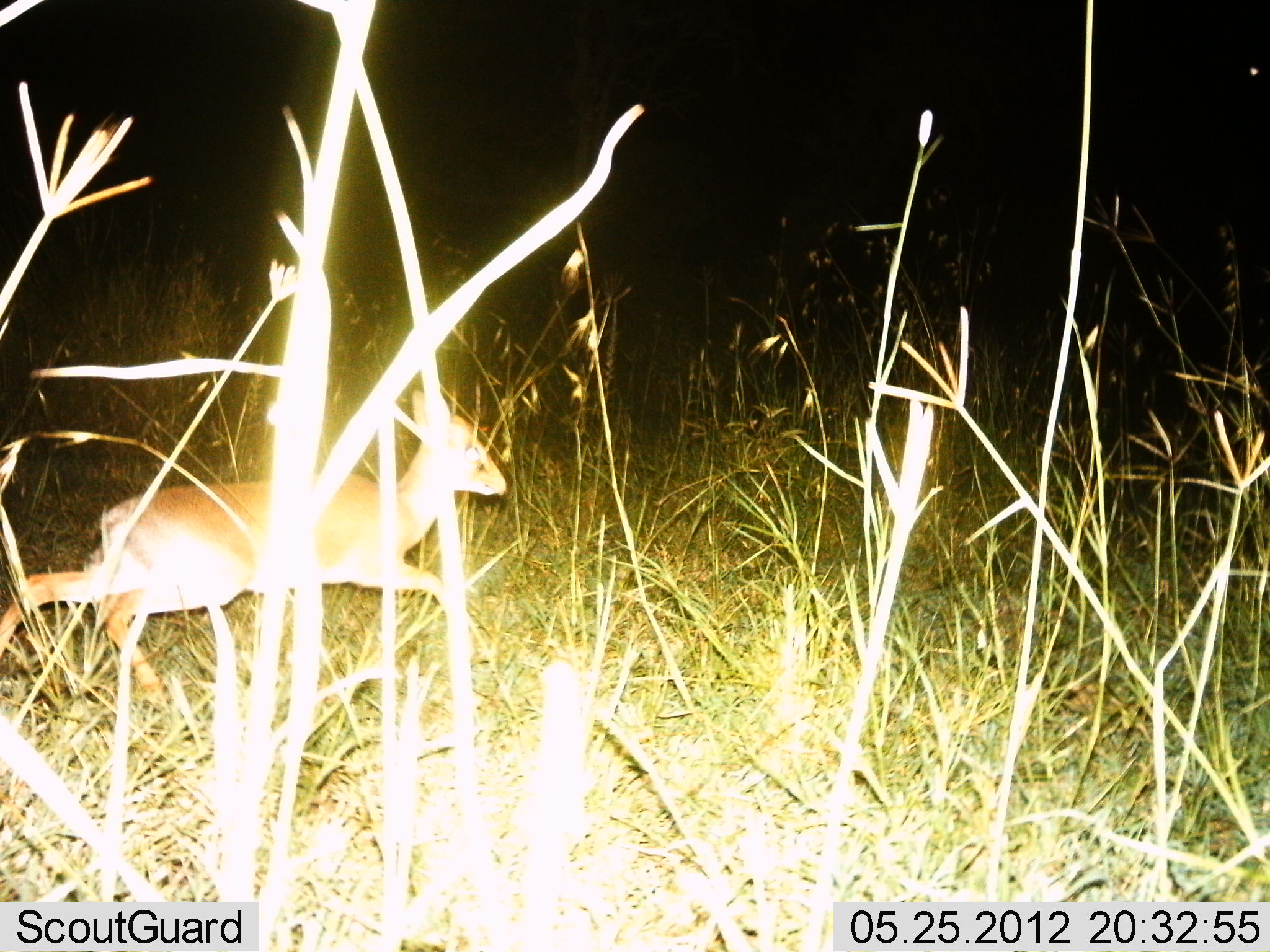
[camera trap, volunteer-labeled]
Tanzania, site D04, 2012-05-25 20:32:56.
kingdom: Animalia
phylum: Chordata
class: Mammalia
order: Artiodactyla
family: Bovidae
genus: Madoqua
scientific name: Madoqua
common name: dikdik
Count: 1.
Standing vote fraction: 0%.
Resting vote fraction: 0%.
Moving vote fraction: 100%.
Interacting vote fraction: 0%.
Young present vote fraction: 0%.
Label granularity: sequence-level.